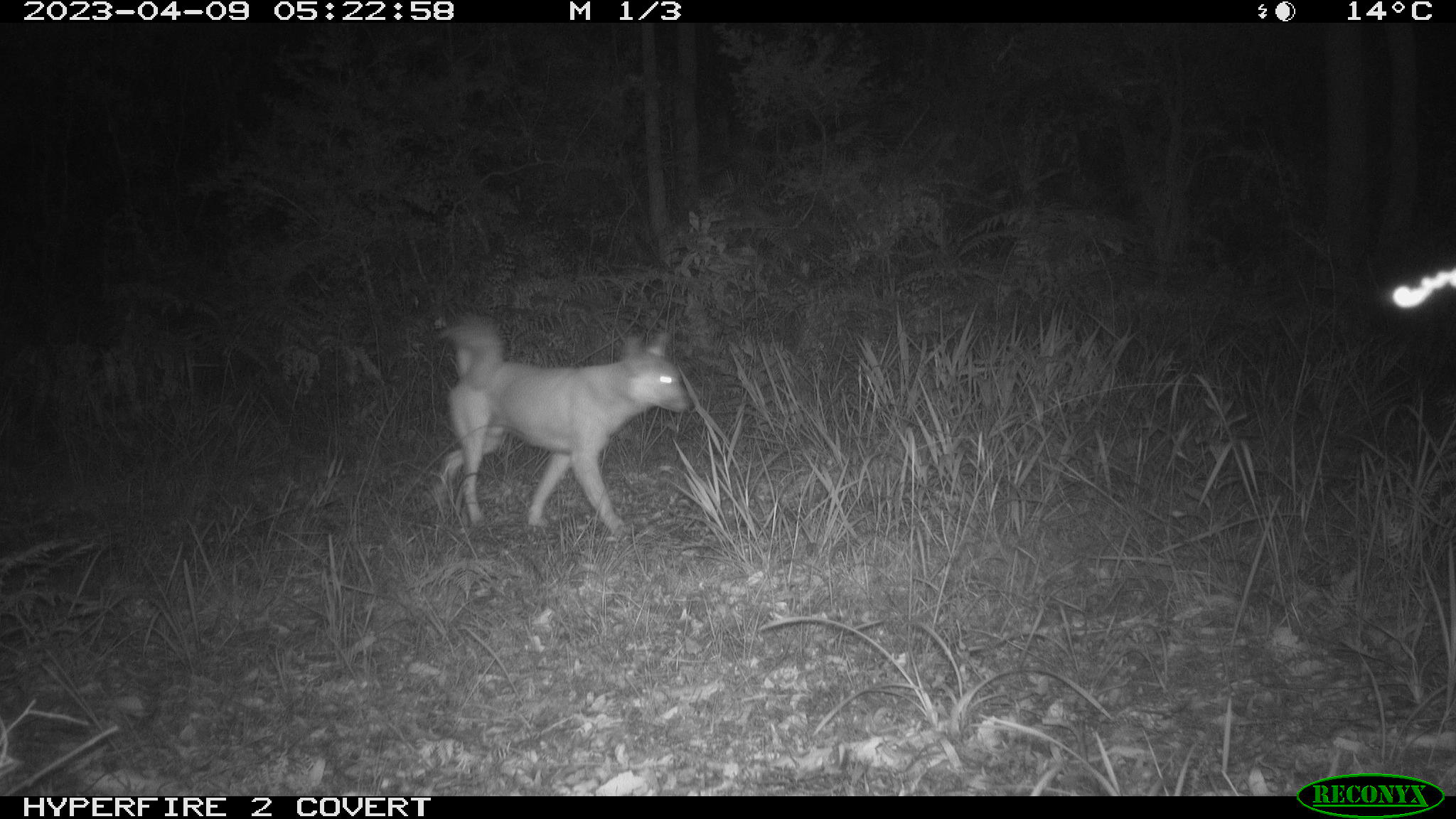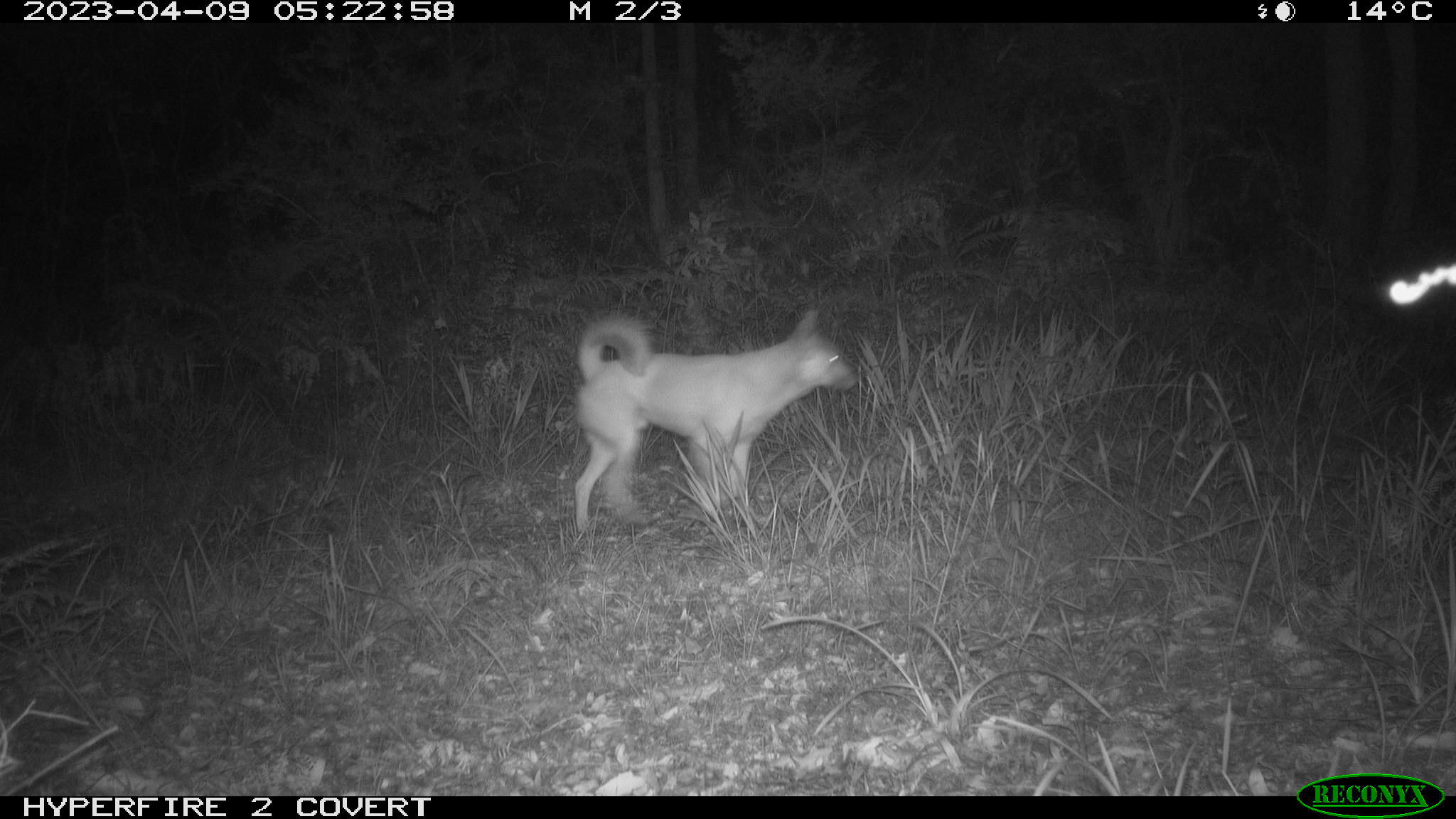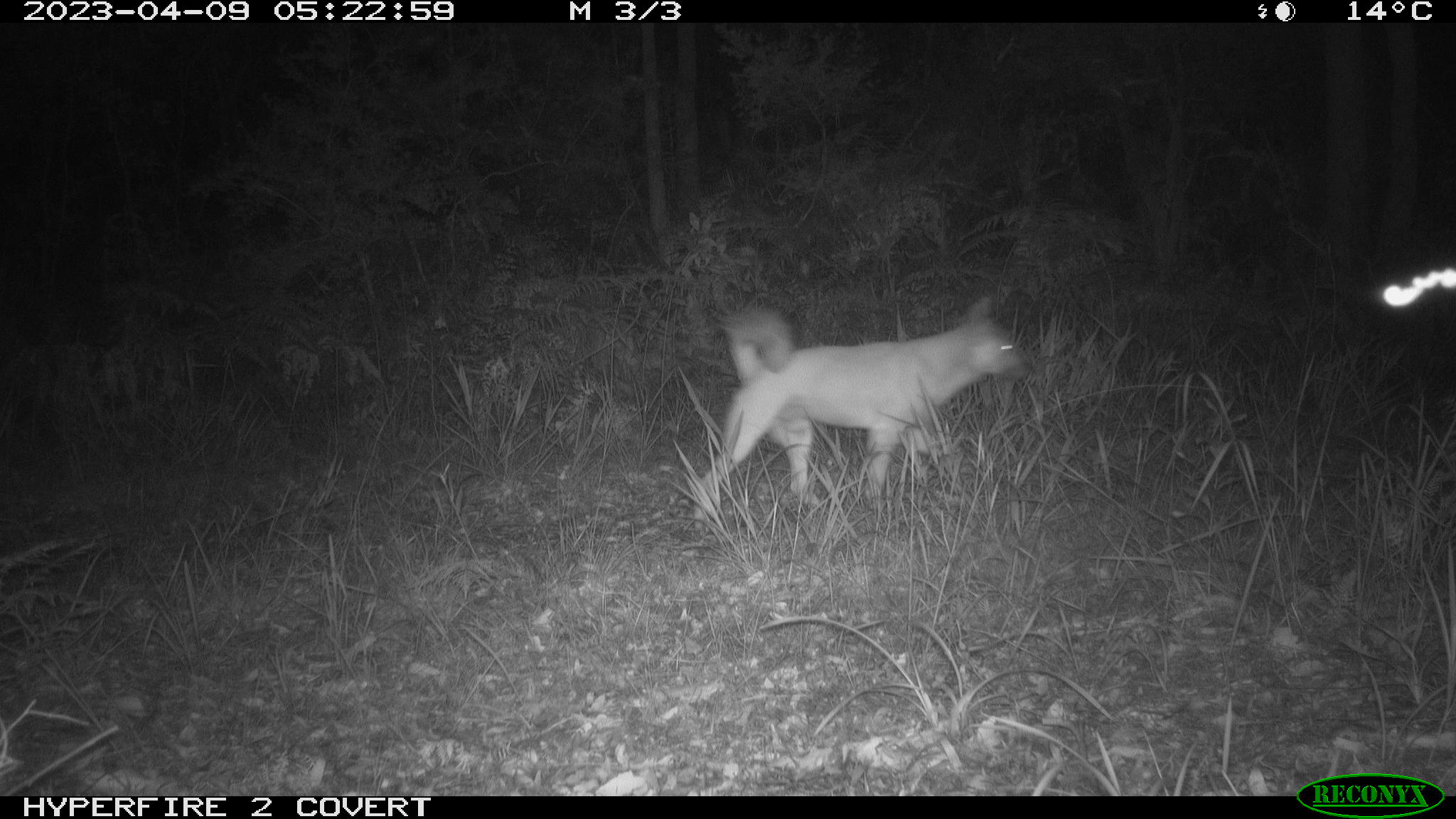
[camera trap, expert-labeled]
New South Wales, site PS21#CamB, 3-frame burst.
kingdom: Animalia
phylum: Chordata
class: Mammalia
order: Carnivora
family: Canidae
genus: Canis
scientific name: Canis familiaris dingo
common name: dingo